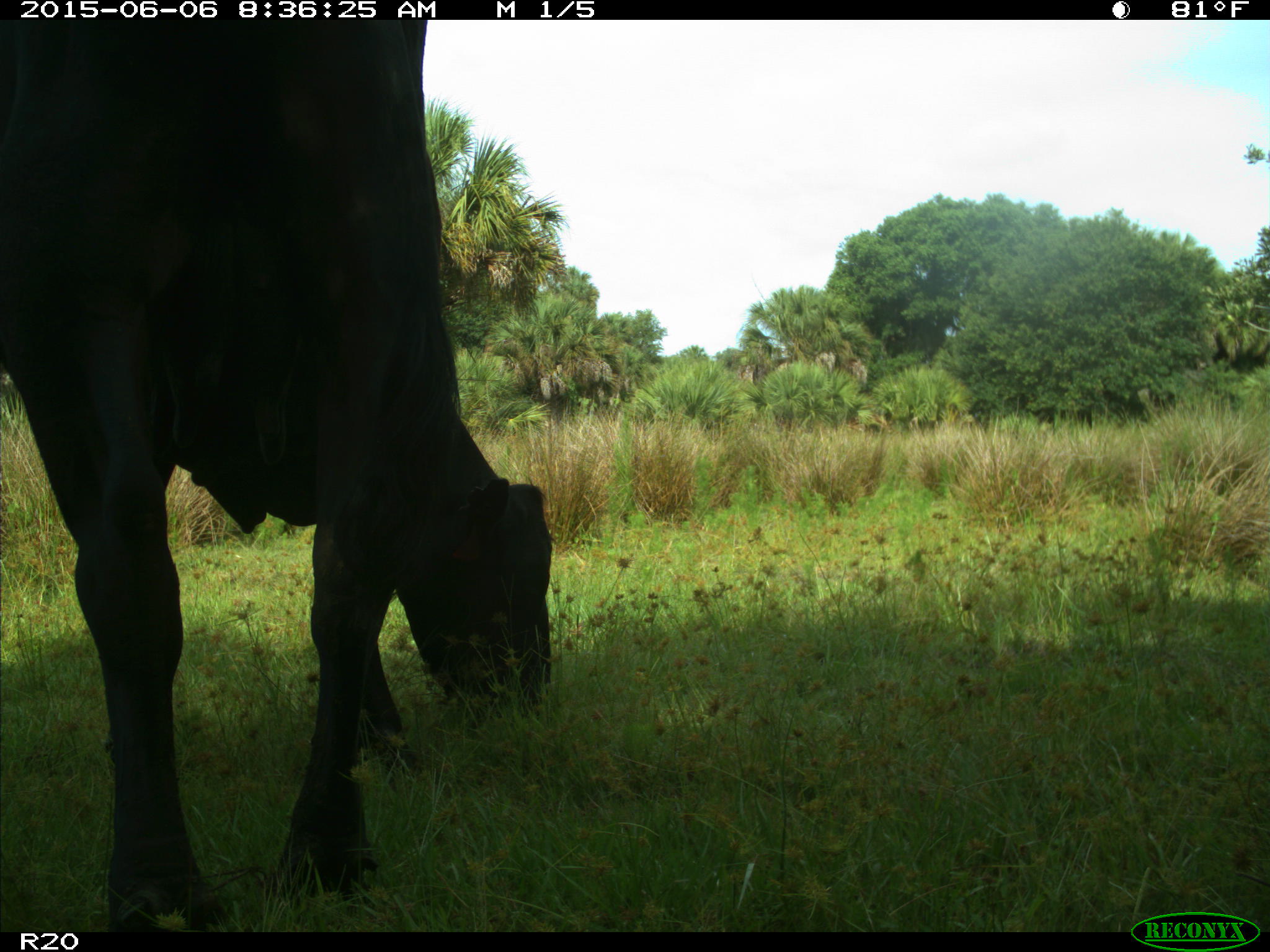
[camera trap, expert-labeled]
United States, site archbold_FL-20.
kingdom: Animalia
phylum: Chordata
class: Mammalia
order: Artiodactyla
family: Bovidae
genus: Bos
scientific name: Bos taurus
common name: domestic cow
Bos taurus (domestic cow).